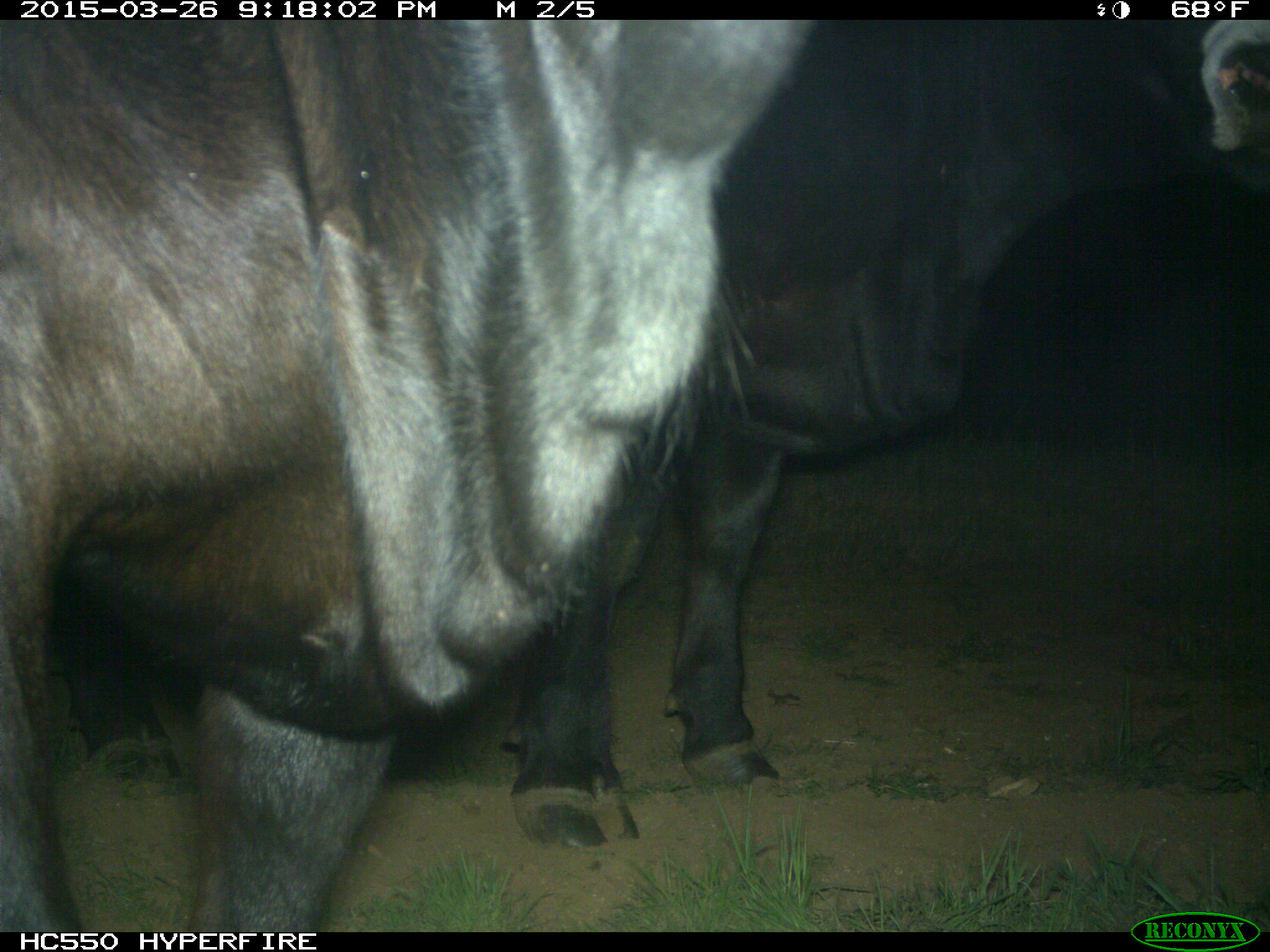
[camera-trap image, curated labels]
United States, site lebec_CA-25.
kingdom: Animalia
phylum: Chordata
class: Mammalia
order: Artiodactyla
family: Bovidae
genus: Bos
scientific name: Bos taurus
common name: domestic cow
Bos taurus (domestic cow).